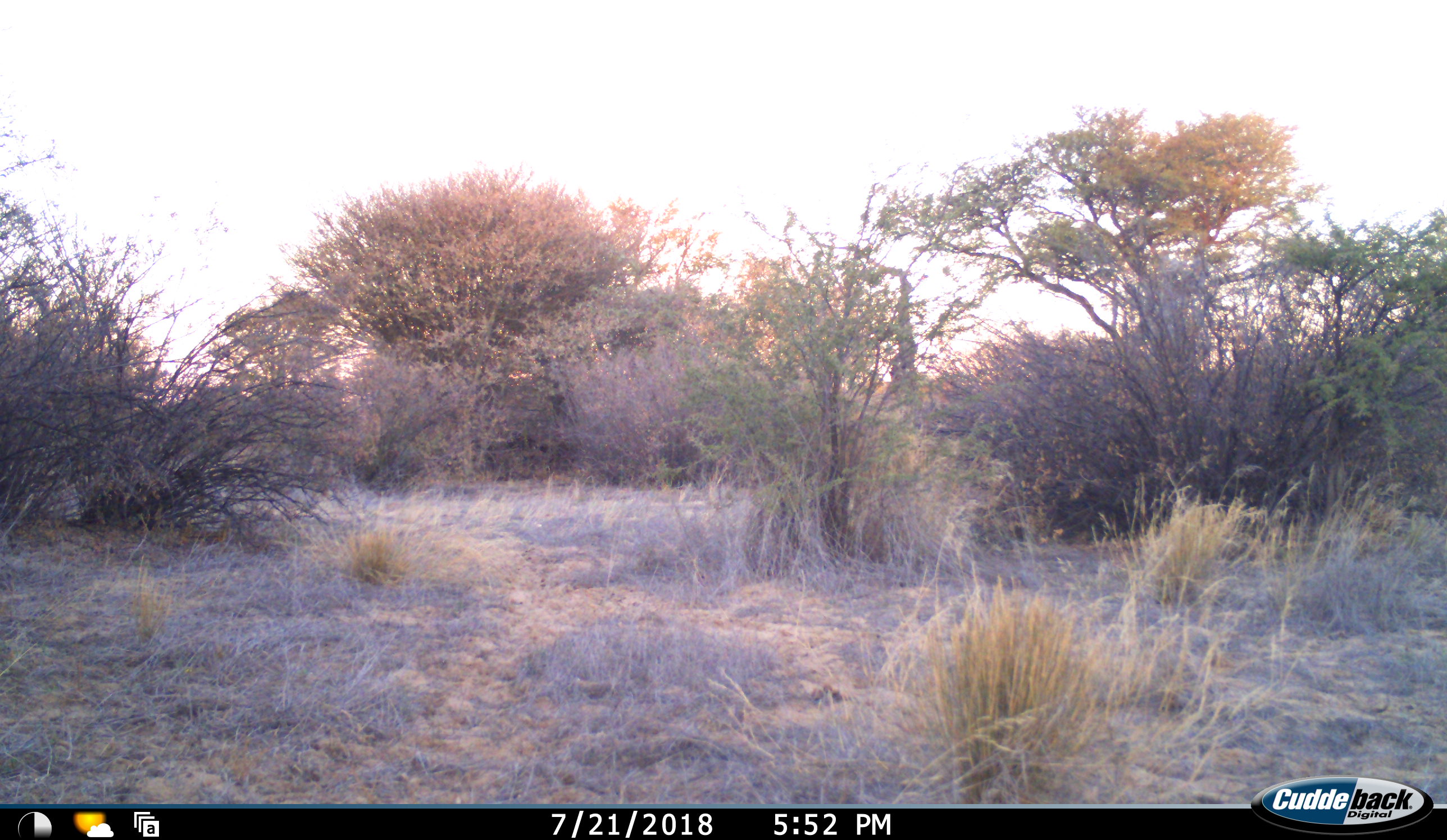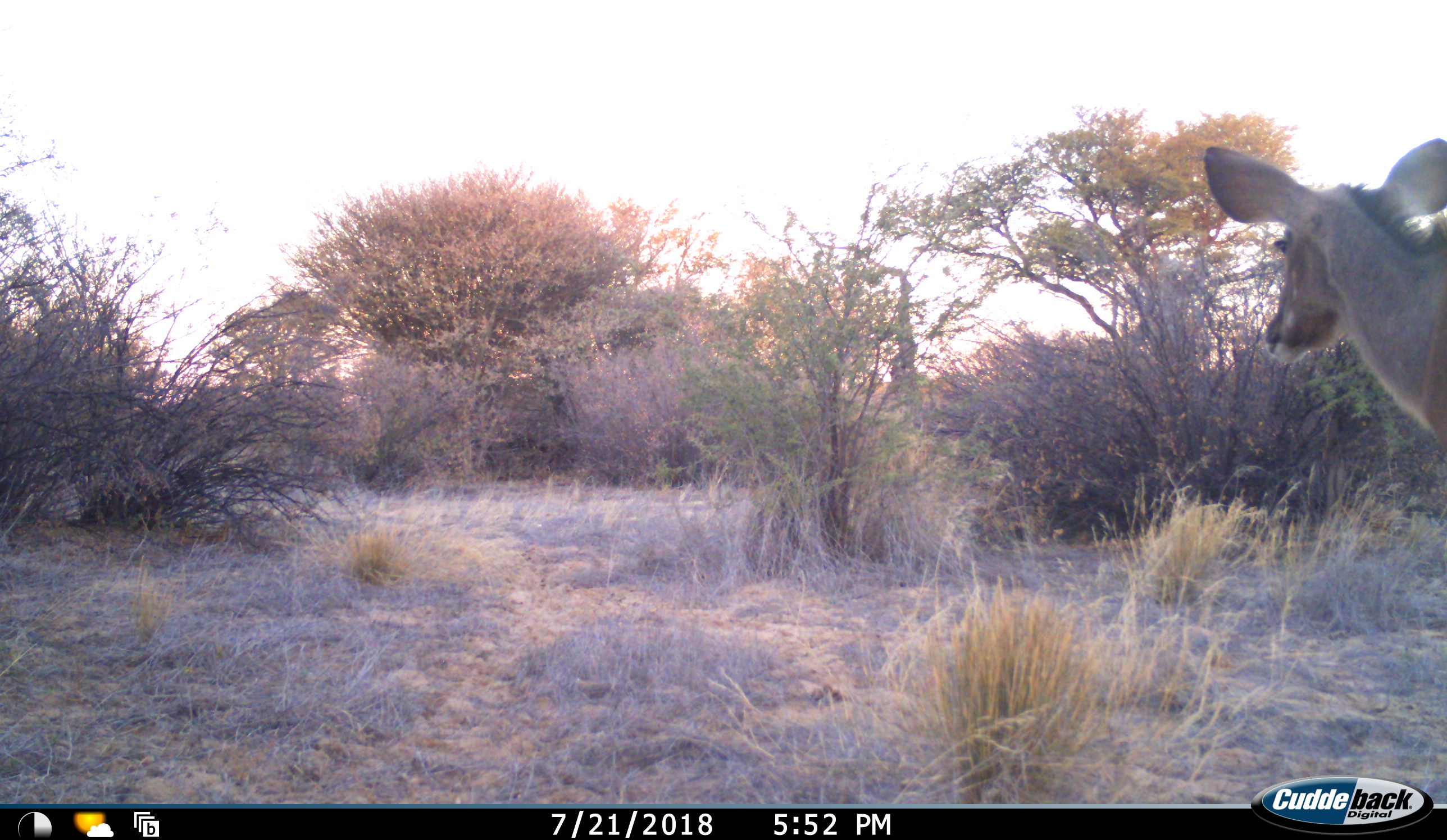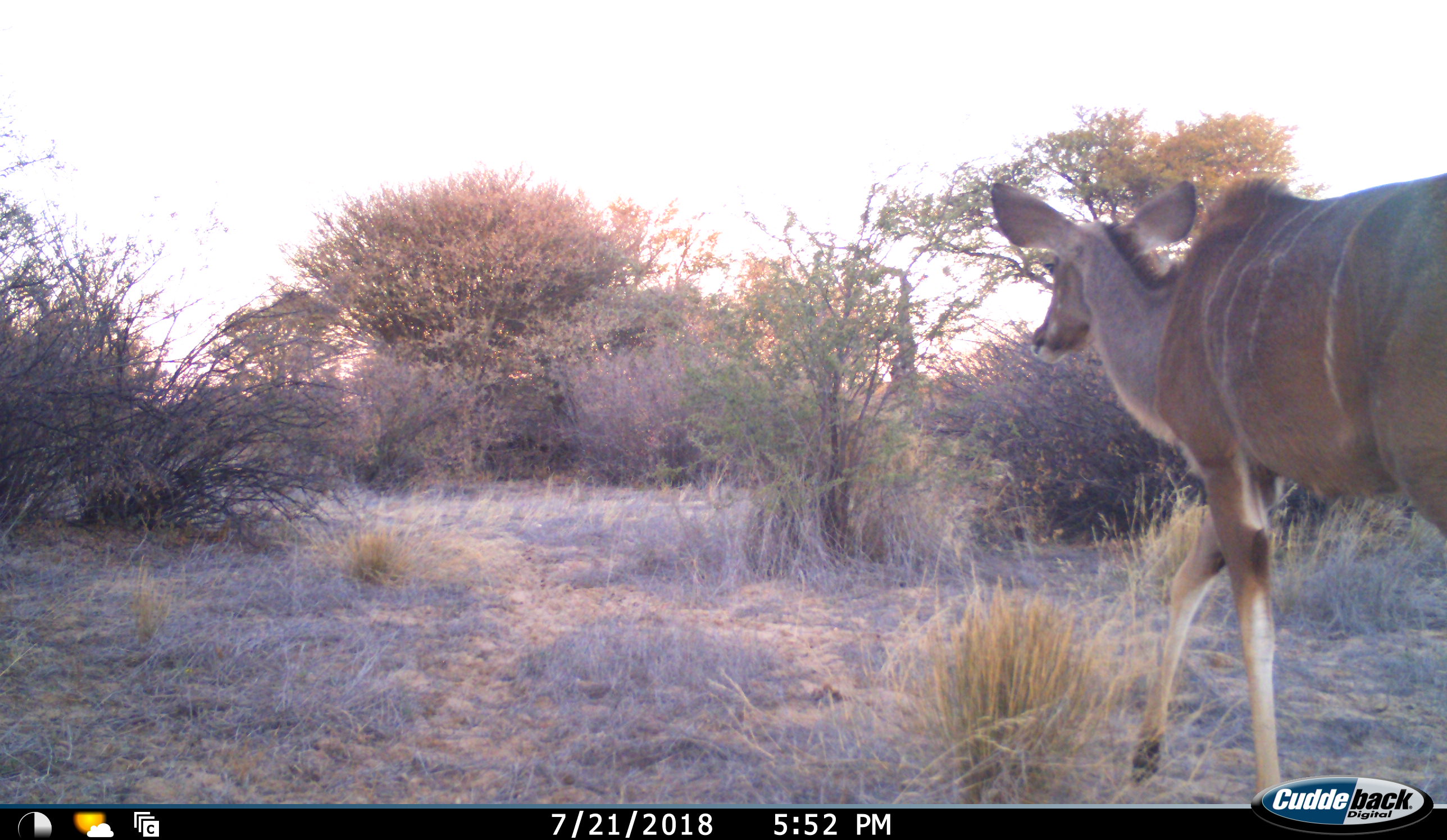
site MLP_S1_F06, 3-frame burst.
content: unidentified animal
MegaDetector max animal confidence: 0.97